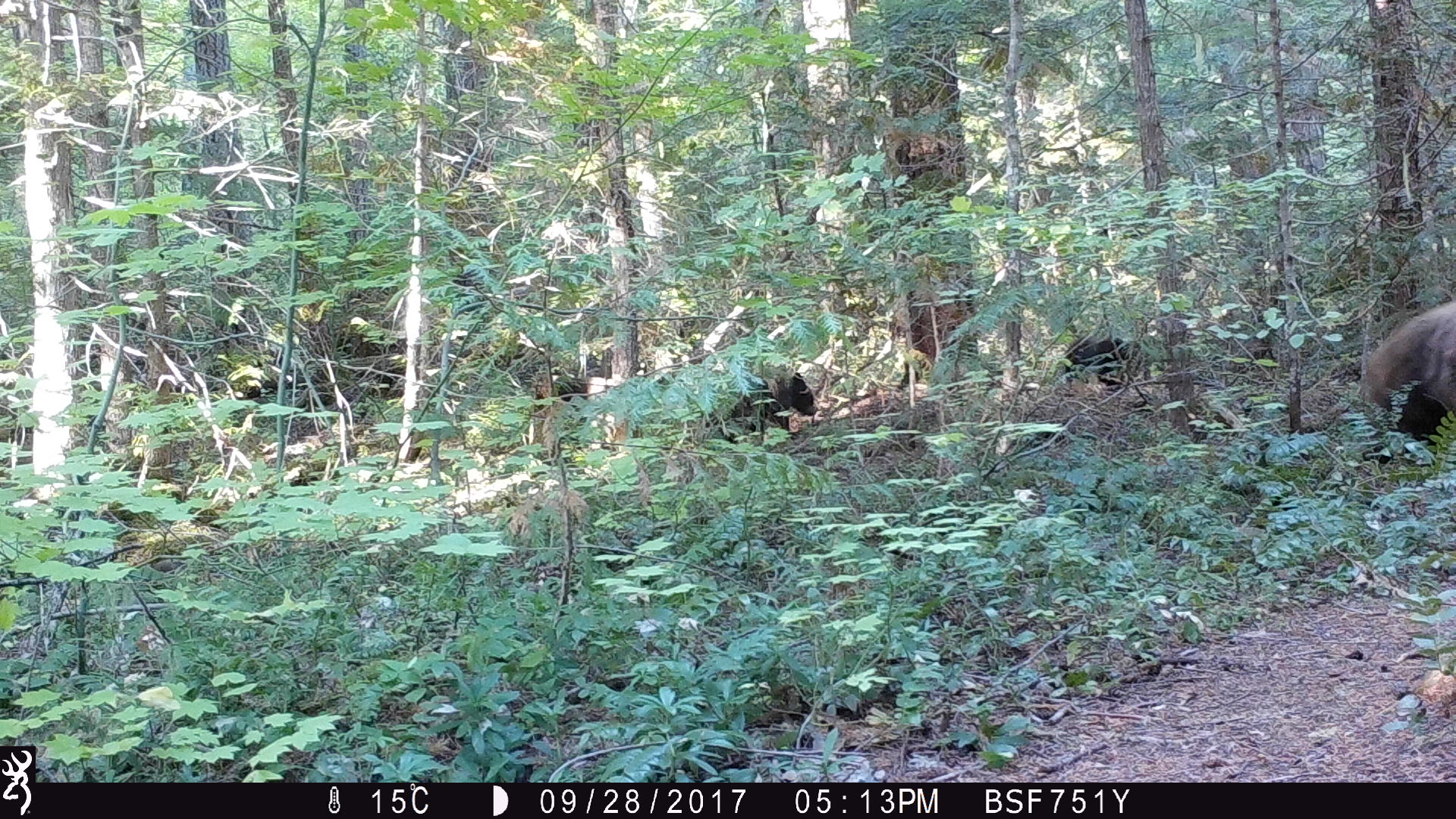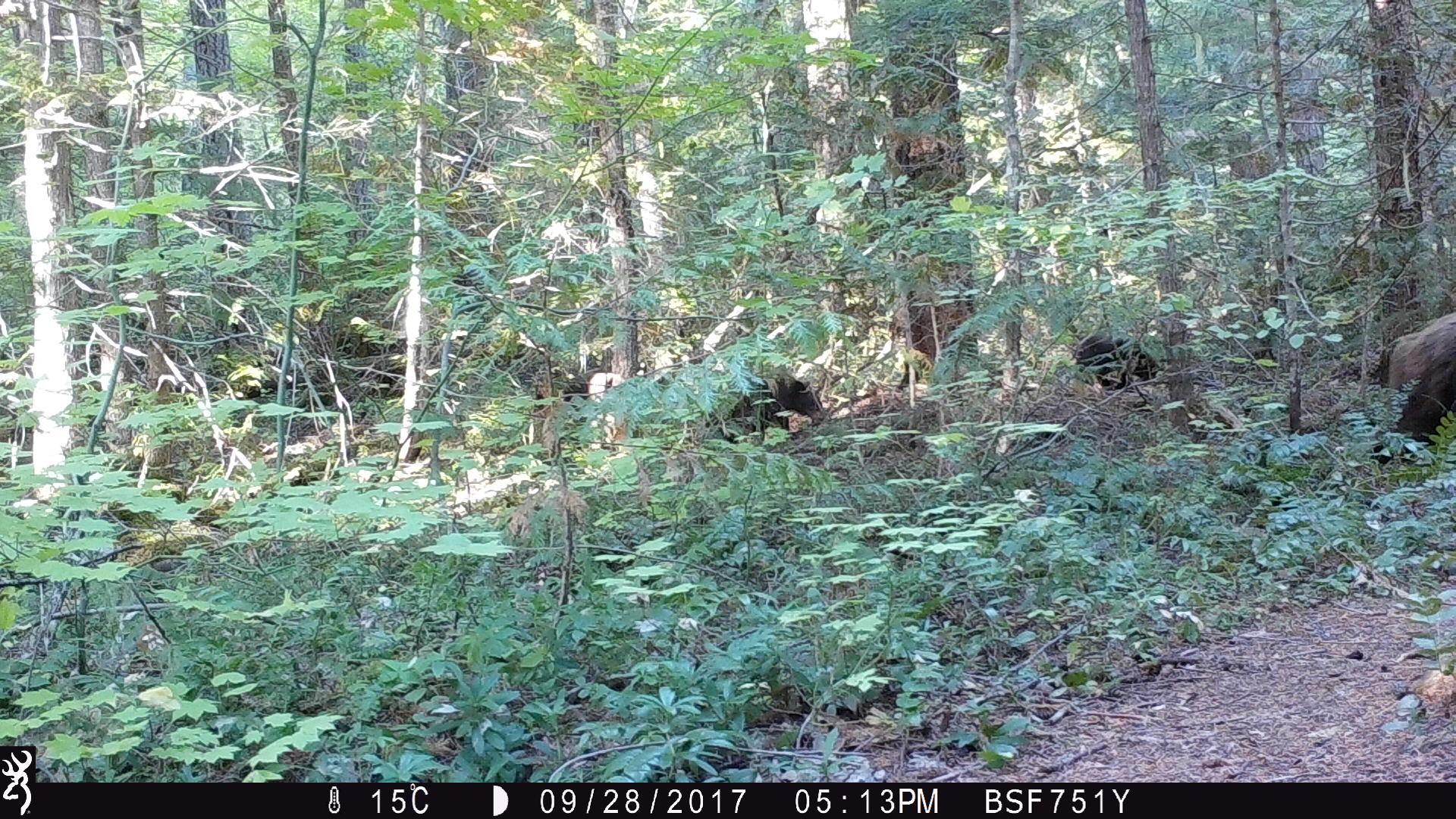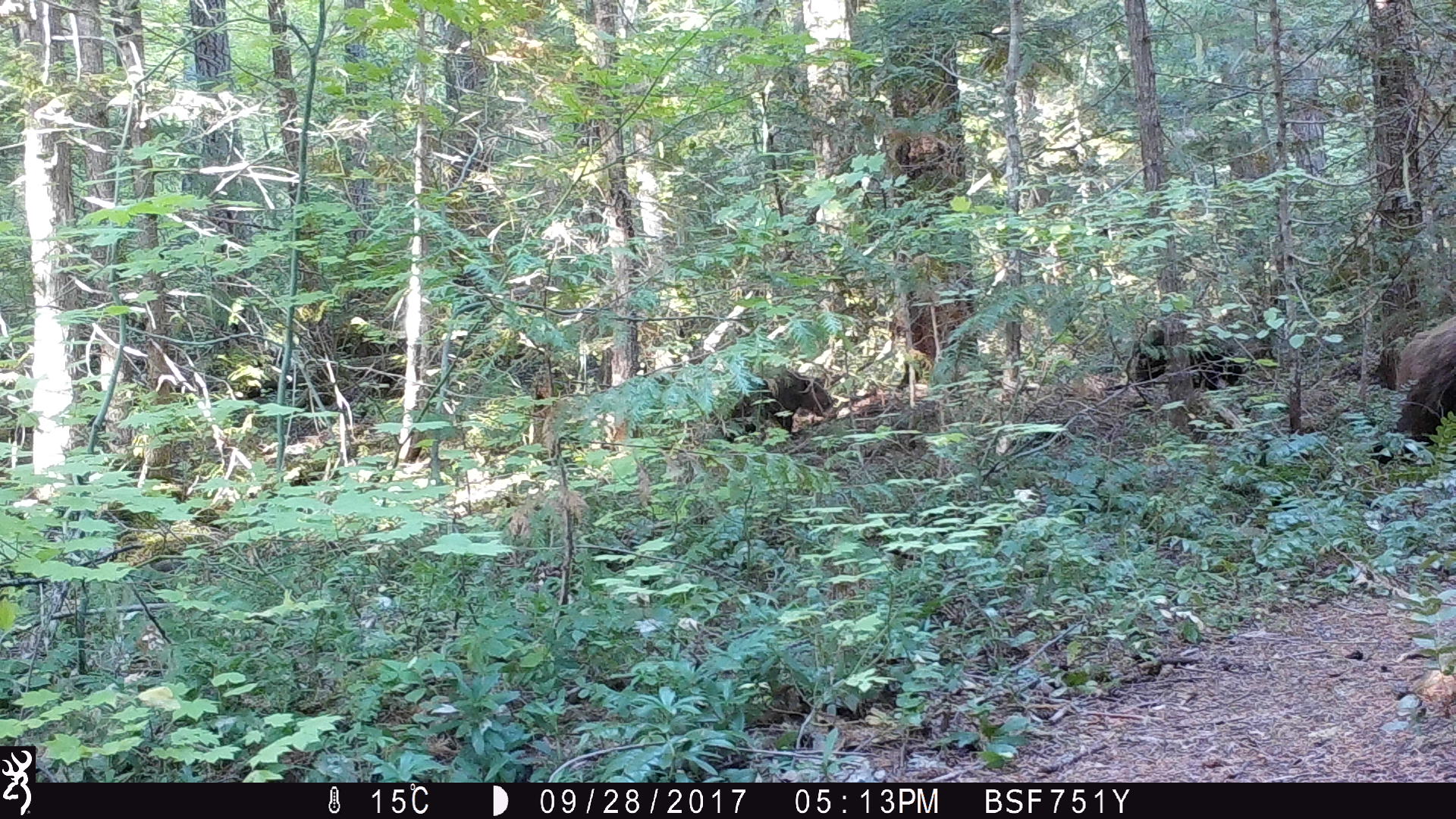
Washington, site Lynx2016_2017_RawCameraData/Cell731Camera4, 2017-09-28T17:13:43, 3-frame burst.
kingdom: Animalia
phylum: Chordata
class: Mammalia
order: Carnivora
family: Ursidae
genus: Ursus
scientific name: Ursus americanus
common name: american black bear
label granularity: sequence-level